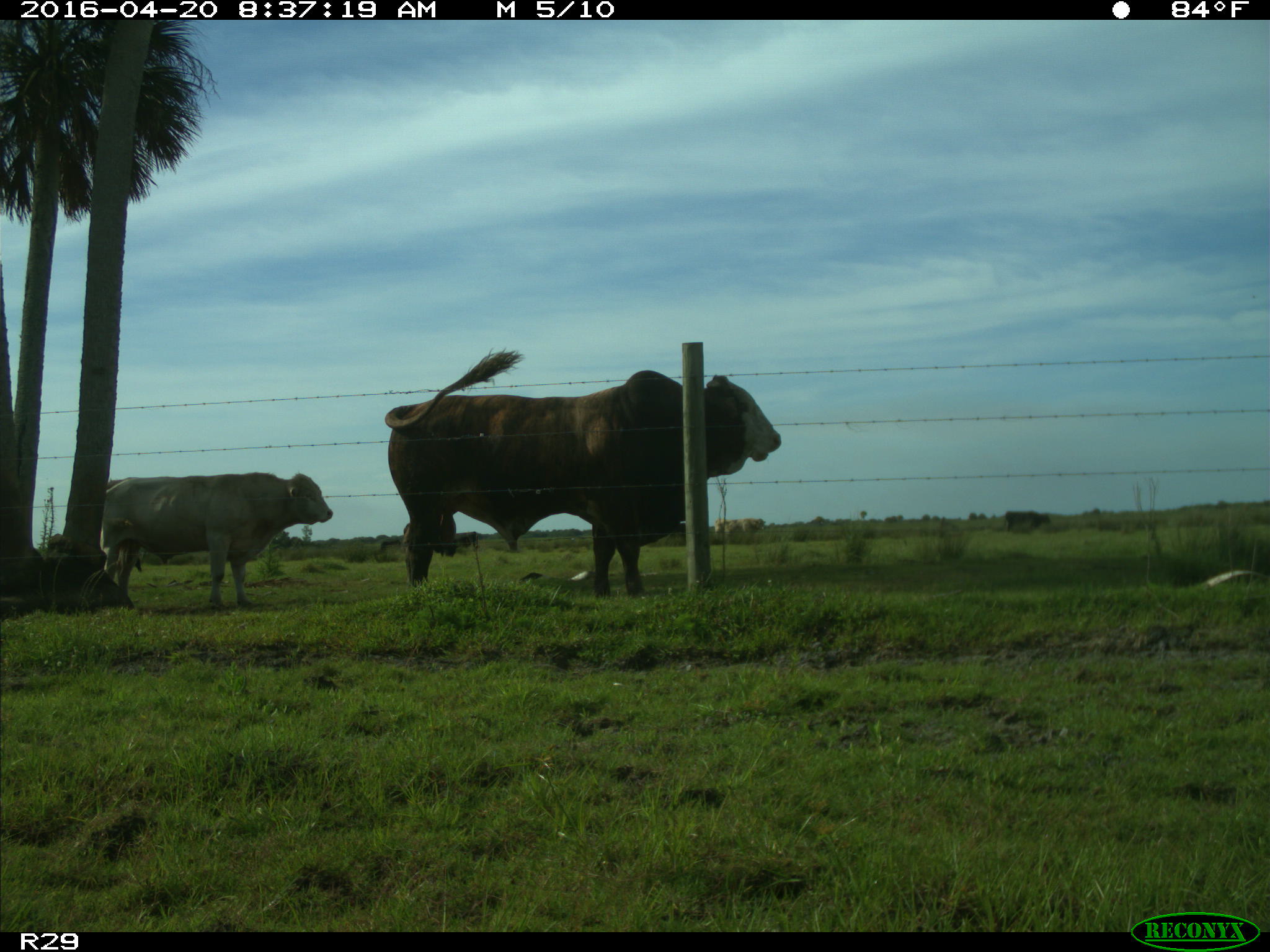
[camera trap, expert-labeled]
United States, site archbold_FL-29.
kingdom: Animalia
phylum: Chordata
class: Mammalia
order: Artiodactyla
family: Bovidae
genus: Bos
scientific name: Bos taurus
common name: domestic cow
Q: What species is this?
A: Bos taurus (domestic cow).